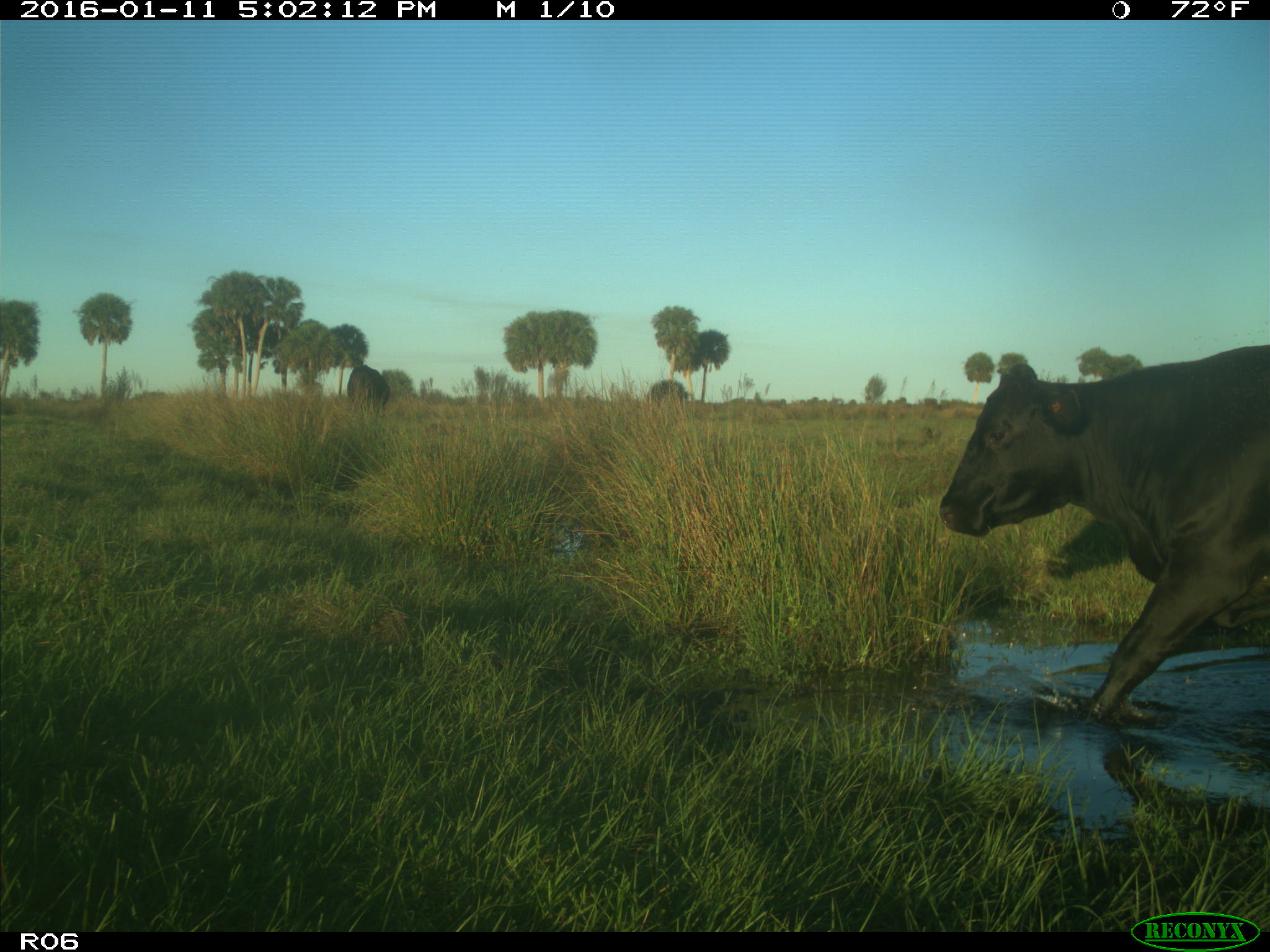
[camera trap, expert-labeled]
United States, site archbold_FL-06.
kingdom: Animalia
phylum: Chordata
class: Mammalia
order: Artiodactyla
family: Bovidae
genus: Bos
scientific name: Bos taurus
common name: domestic cow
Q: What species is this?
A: Bos taurus (domestic cow).